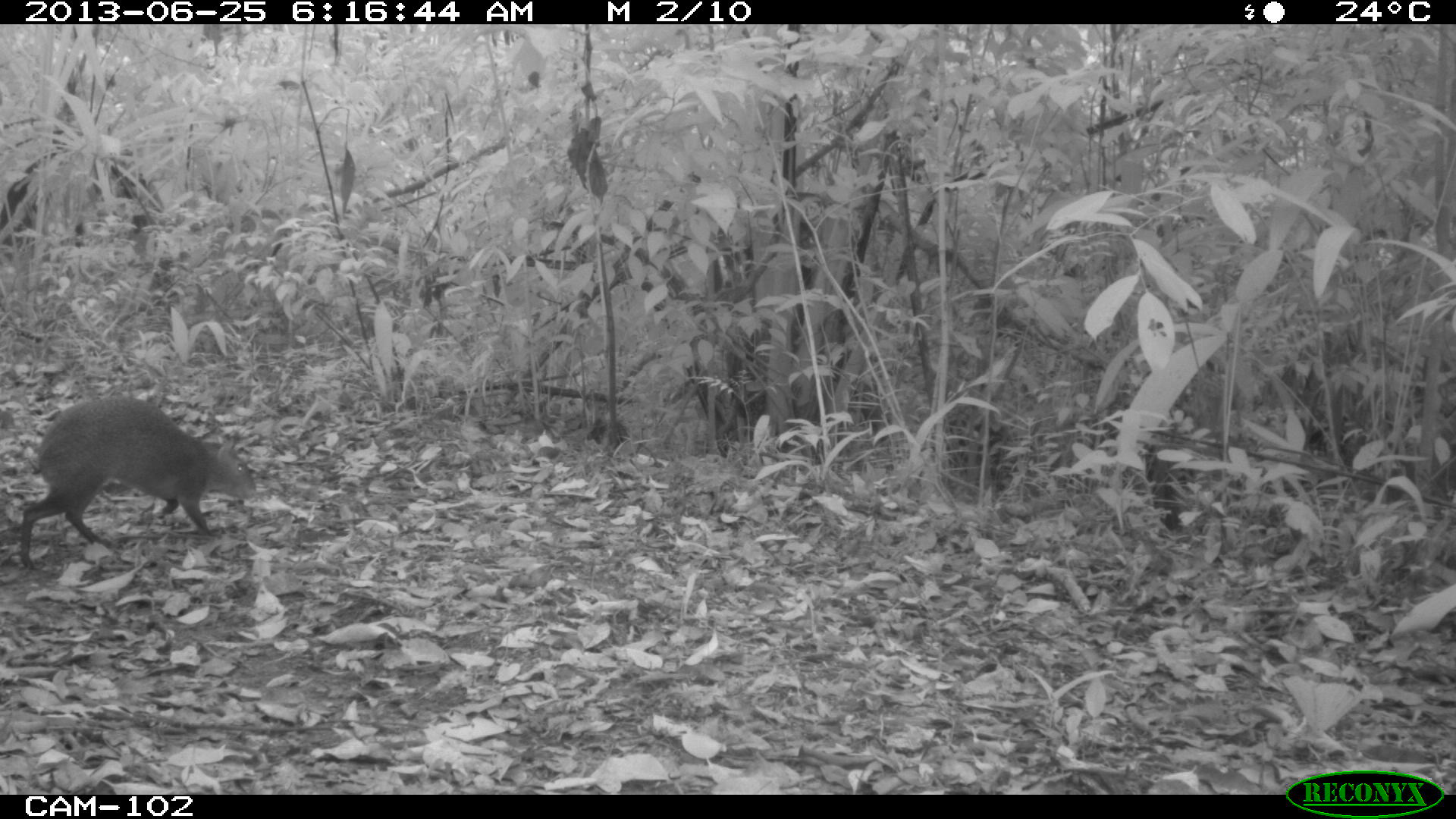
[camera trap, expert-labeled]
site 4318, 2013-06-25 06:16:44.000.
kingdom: Animalia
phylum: Chordata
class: Mammalia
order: Rodentia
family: Dasyproctidae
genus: Dasyprocta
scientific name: Dasyprocta punctata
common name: central american agouti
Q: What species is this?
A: Dasyprocta punctata (central american agouti).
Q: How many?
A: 1.